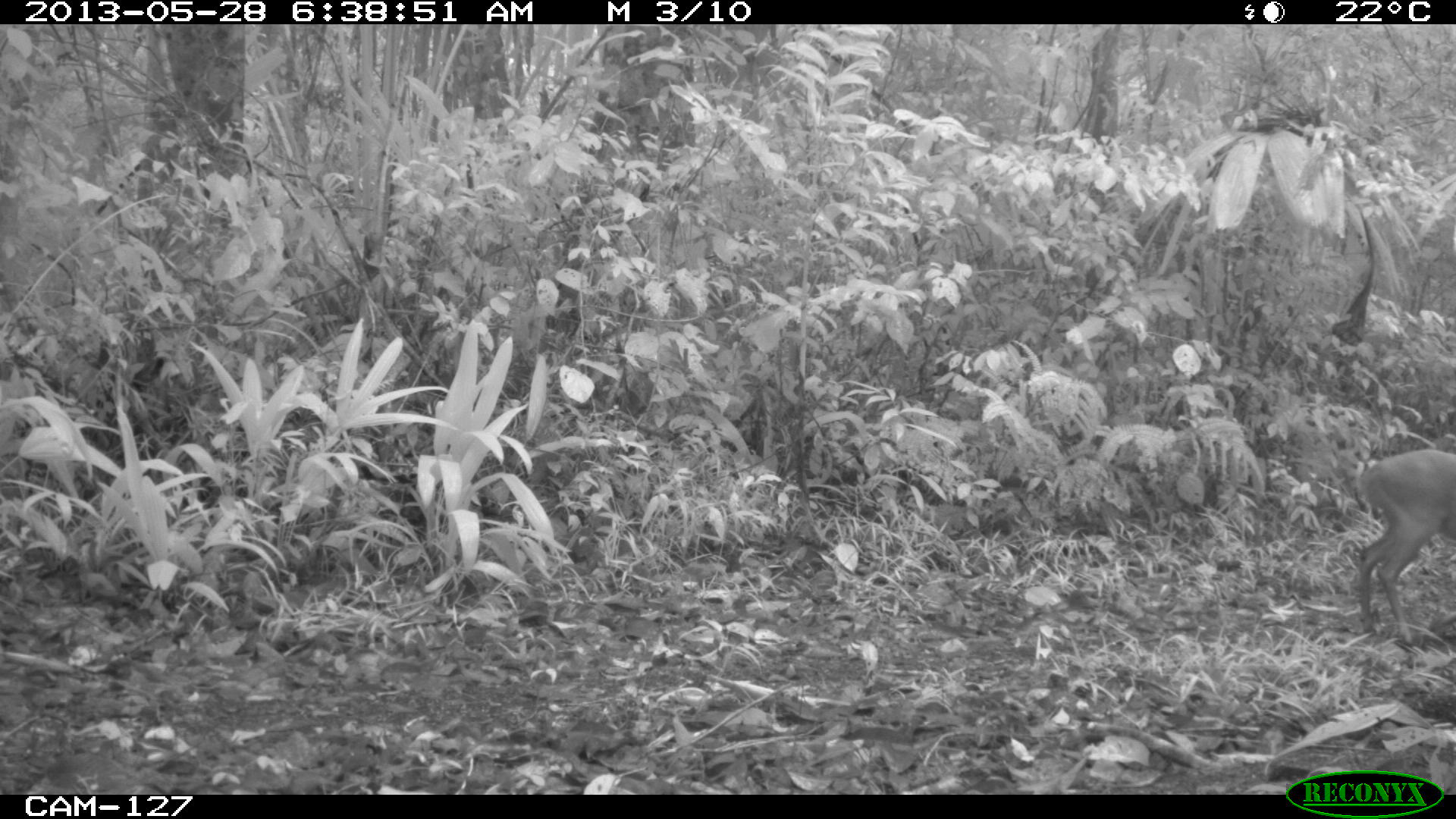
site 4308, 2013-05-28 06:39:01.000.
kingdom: Animalia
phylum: Chordata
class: Mammalia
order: Artiodactyla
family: Cervidae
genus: Mazama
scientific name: Mazama temama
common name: central american red brocket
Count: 1.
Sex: female.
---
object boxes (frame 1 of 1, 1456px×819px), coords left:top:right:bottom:
mazama temama: 1350:442:1456:639